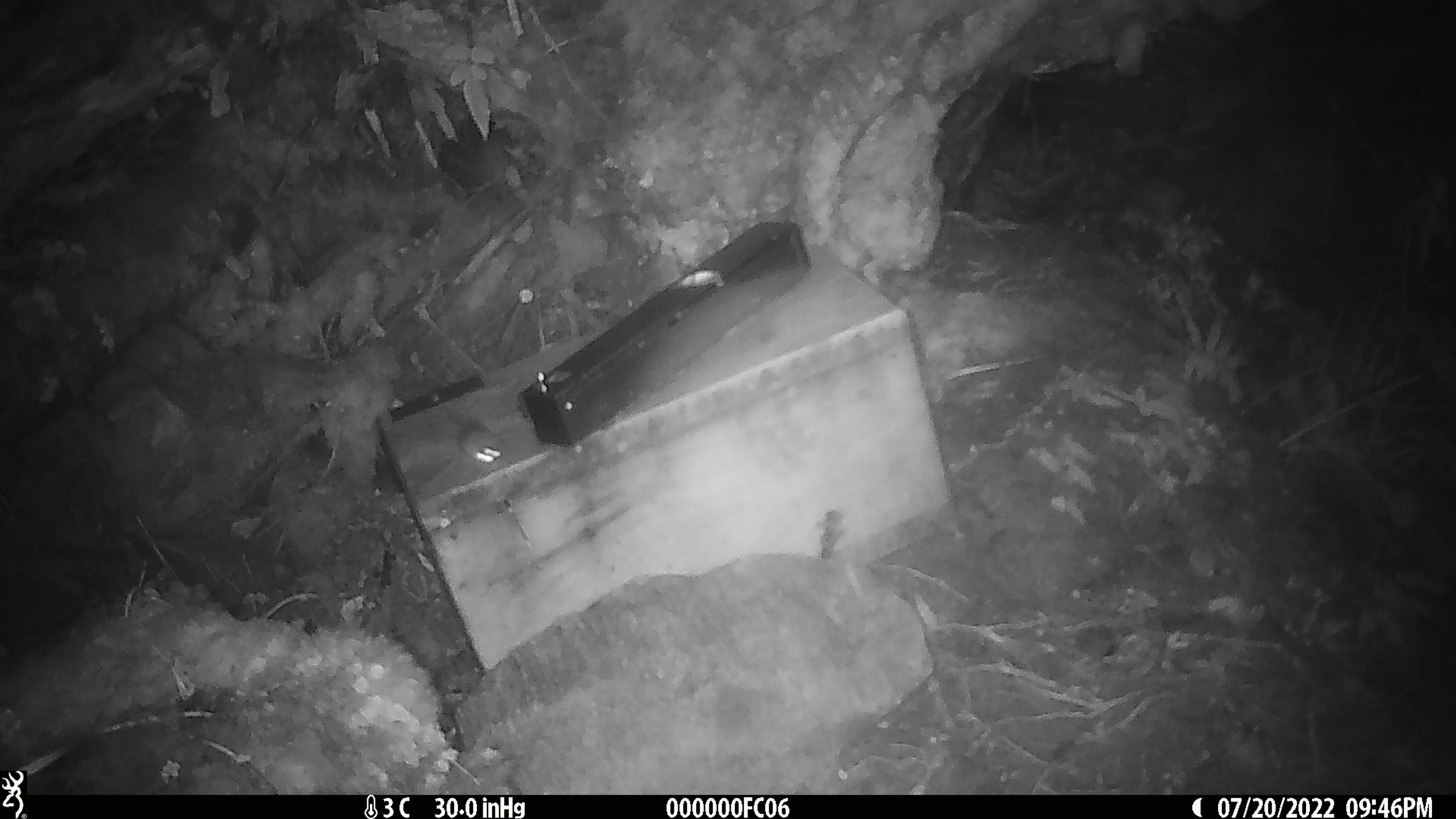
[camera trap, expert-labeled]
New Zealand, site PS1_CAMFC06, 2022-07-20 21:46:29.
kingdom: Animalia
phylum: Chordata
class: Mammalia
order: Rodentia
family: Muridae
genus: Mus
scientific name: Mus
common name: mouse